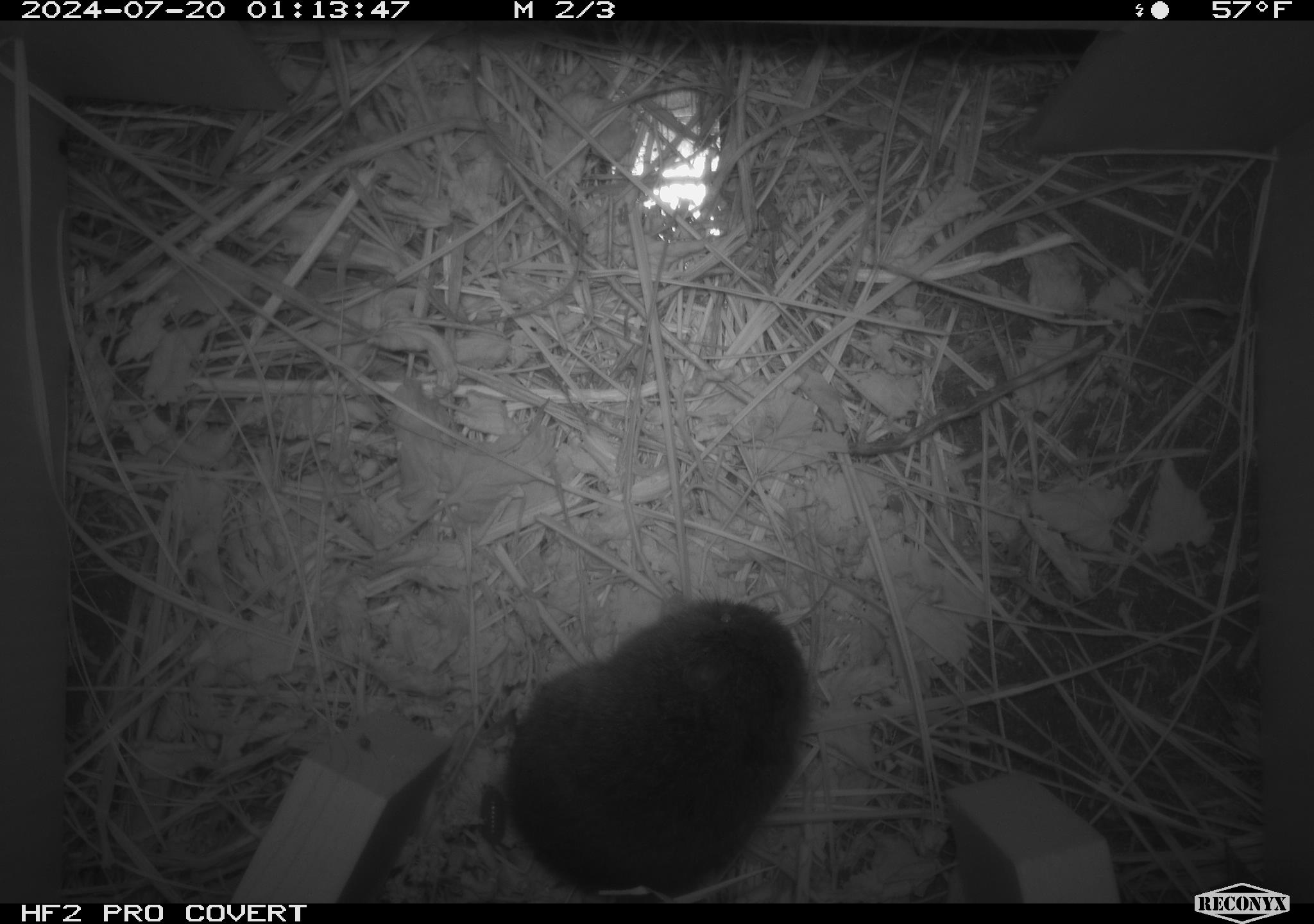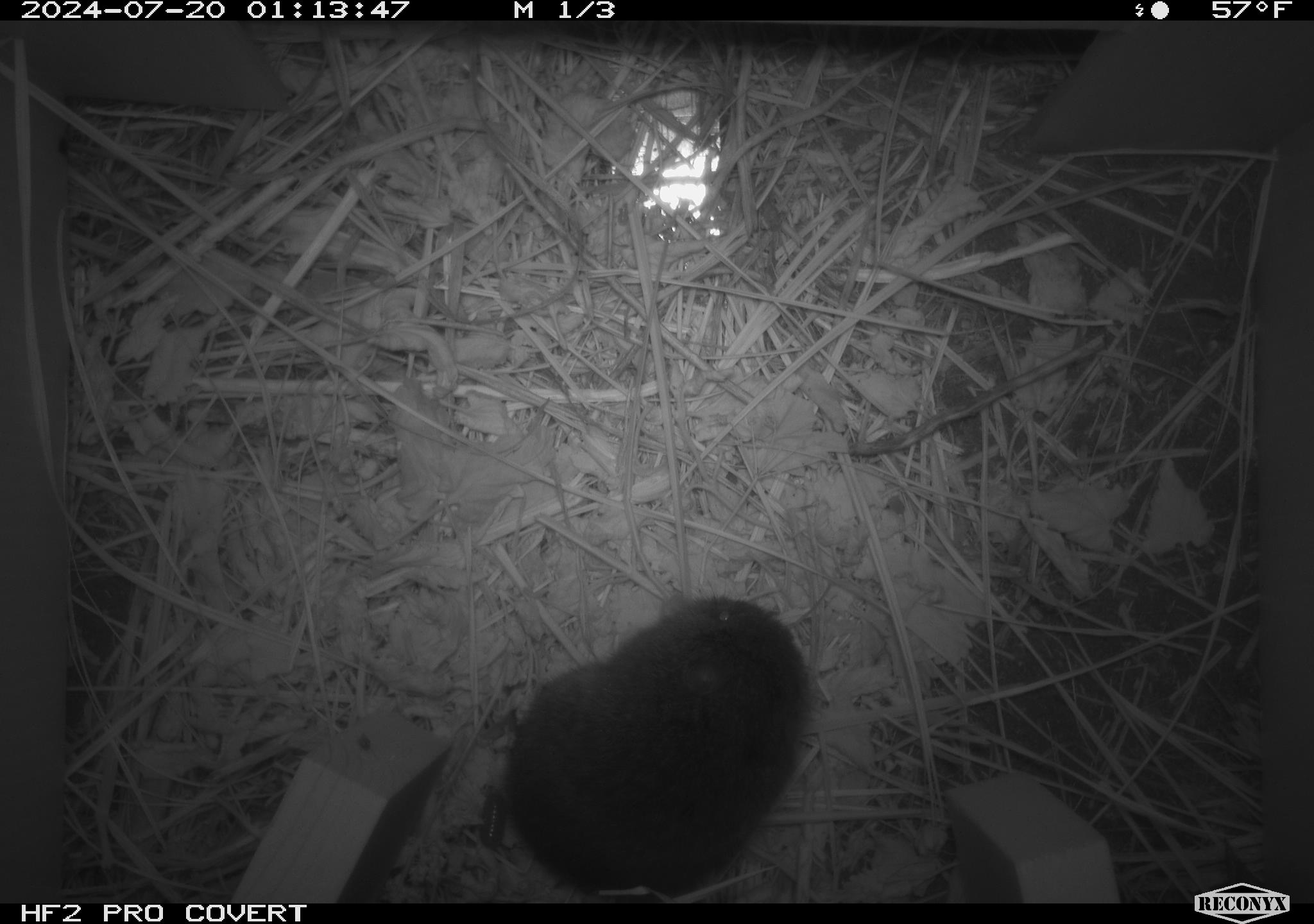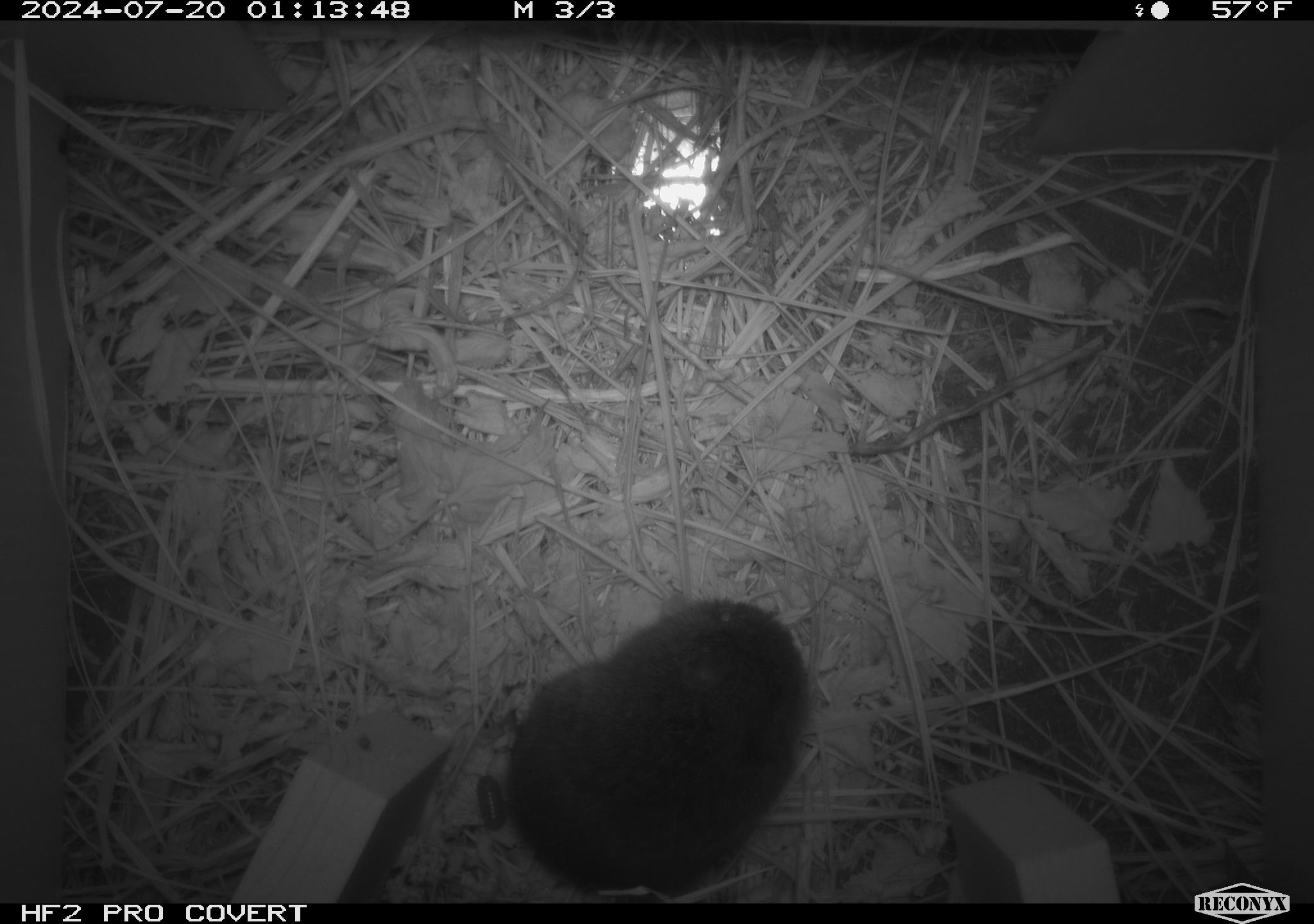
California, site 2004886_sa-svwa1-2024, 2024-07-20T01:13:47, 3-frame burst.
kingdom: Animalia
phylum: Chordata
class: Mammalia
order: Rodentia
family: Cricetidae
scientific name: Arvicolinae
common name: voles, lemmings, and muskrats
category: arvicolinae subfamily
Arvicolinae subfamily (voles, lemmings, and muskrats) (Arvicolinae).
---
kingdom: Animalia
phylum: Arthropoda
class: Malacostraca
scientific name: Malacostraca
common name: amphipods, crabs, isopods, krill, lobsters and shrimps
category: malacostracan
Malacostracan (amphipods, crabs, isopods, krill, lobsters and shrimps) (Malacostraca).